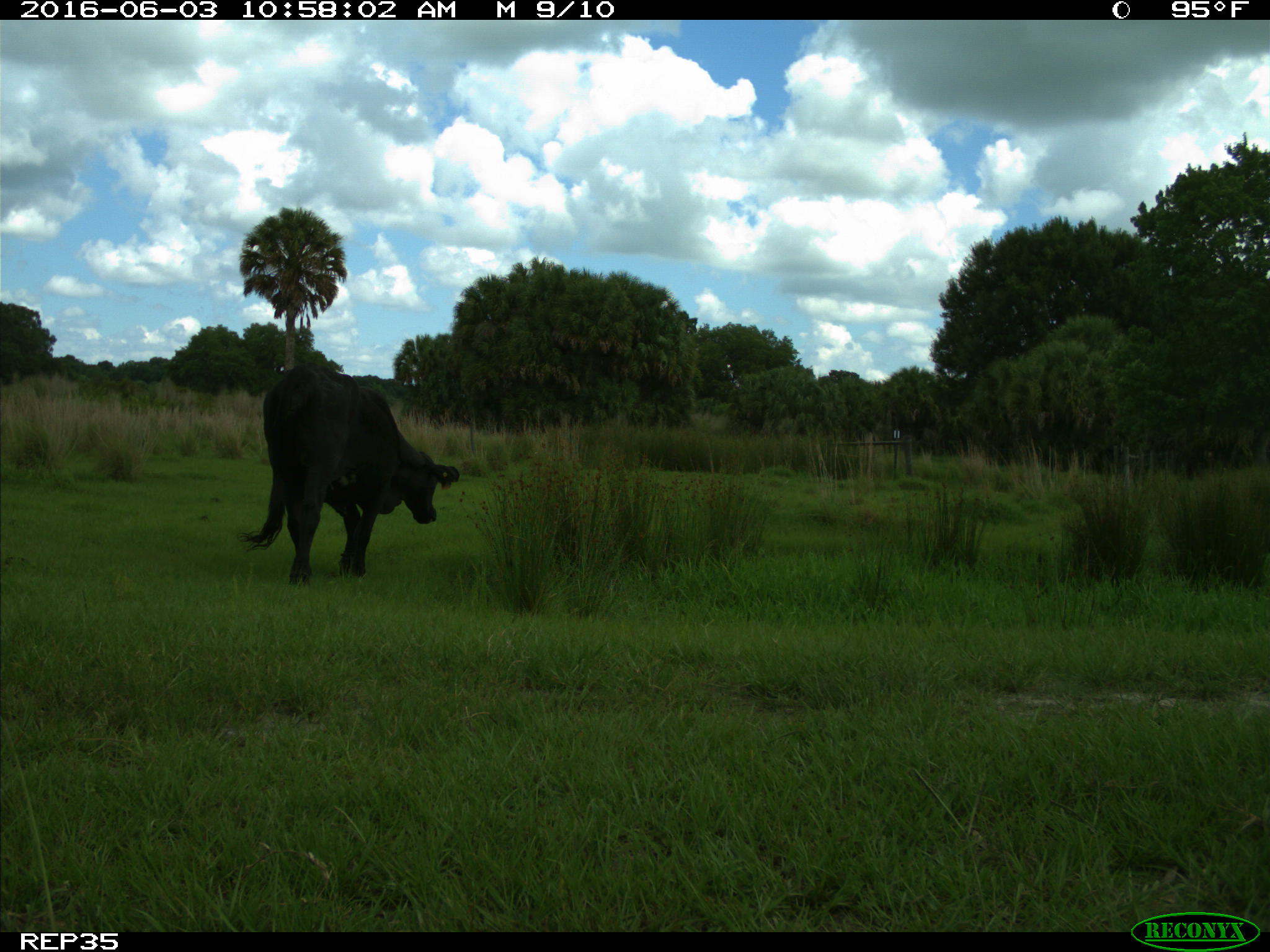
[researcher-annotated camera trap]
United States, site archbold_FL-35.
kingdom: Animalia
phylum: Chordata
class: Mammalia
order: Artiodactyla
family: Bovidae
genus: Bos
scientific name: Bos taurus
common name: domestic cow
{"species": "Bos taurus (domestic cow)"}